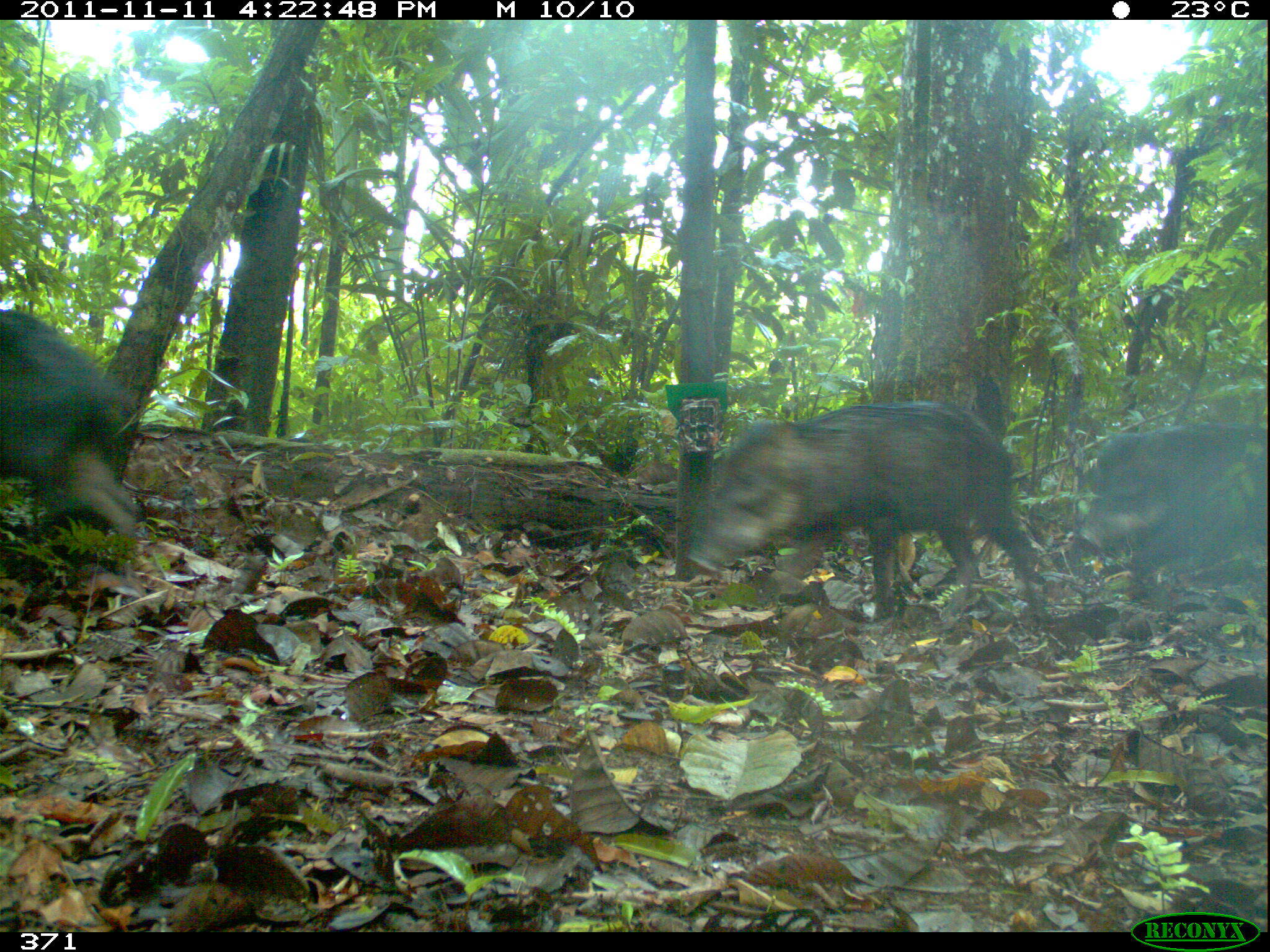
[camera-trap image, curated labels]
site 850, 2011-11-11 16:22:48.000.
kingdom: Animalia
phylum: Chordata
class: Mammalia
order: Artiodactyla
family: Tayassuidae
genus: Tayassu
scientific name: Tayassu pecari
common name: white-lipped peccary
Tayassu pecari (white-lipped peccary).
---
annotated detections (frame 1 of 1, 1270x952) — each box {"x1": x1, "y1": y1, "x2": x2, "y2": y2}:
tayassu pecari: {"x1": 685, "y1": 399, "x2": 1047, "y2": 623}; {"x1": 1077, "y1": 419, "x2": 1270, "y2": 598}; {"x1": 0, "y1": 309, "x2": 142, "y2": 540}